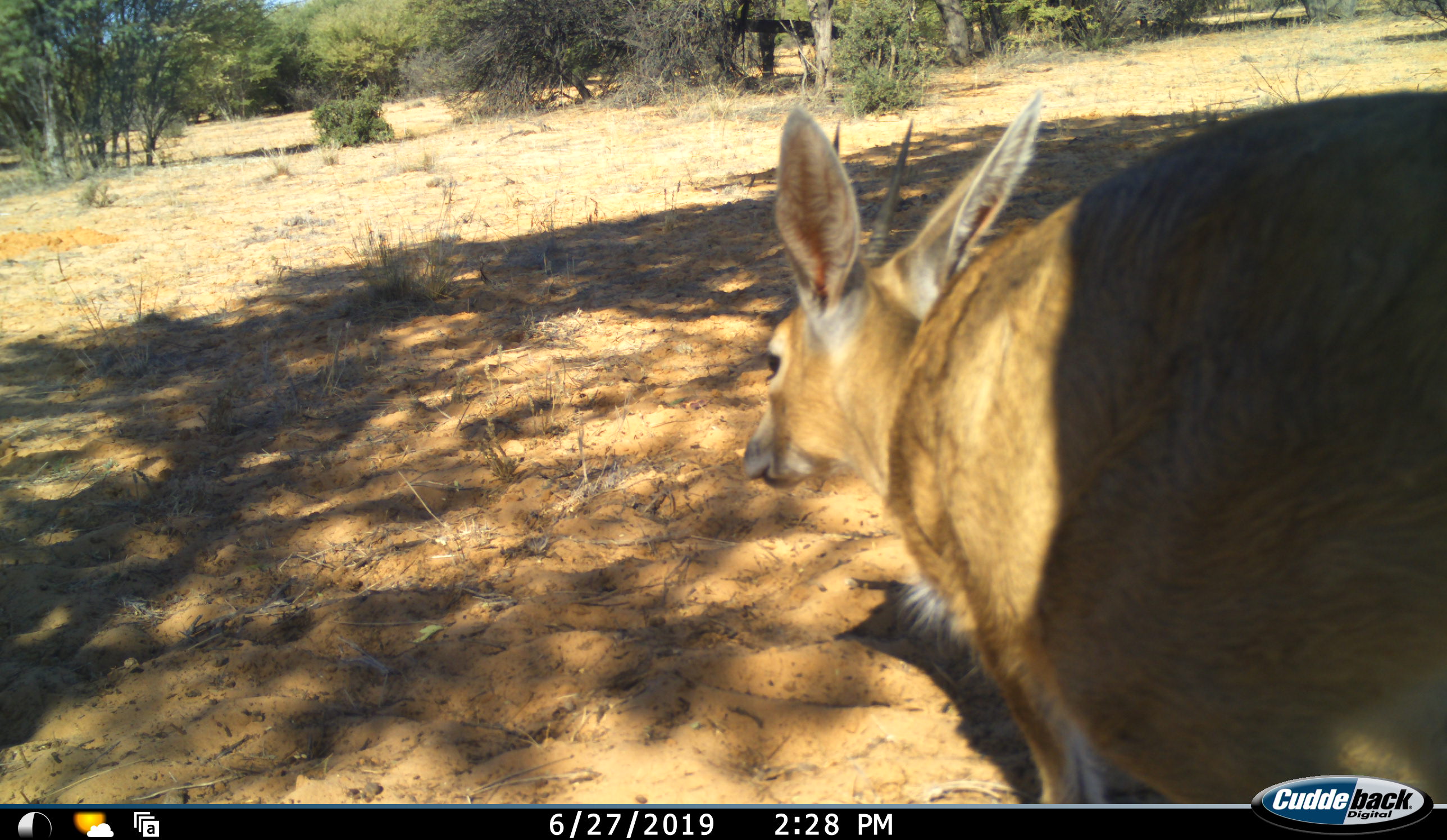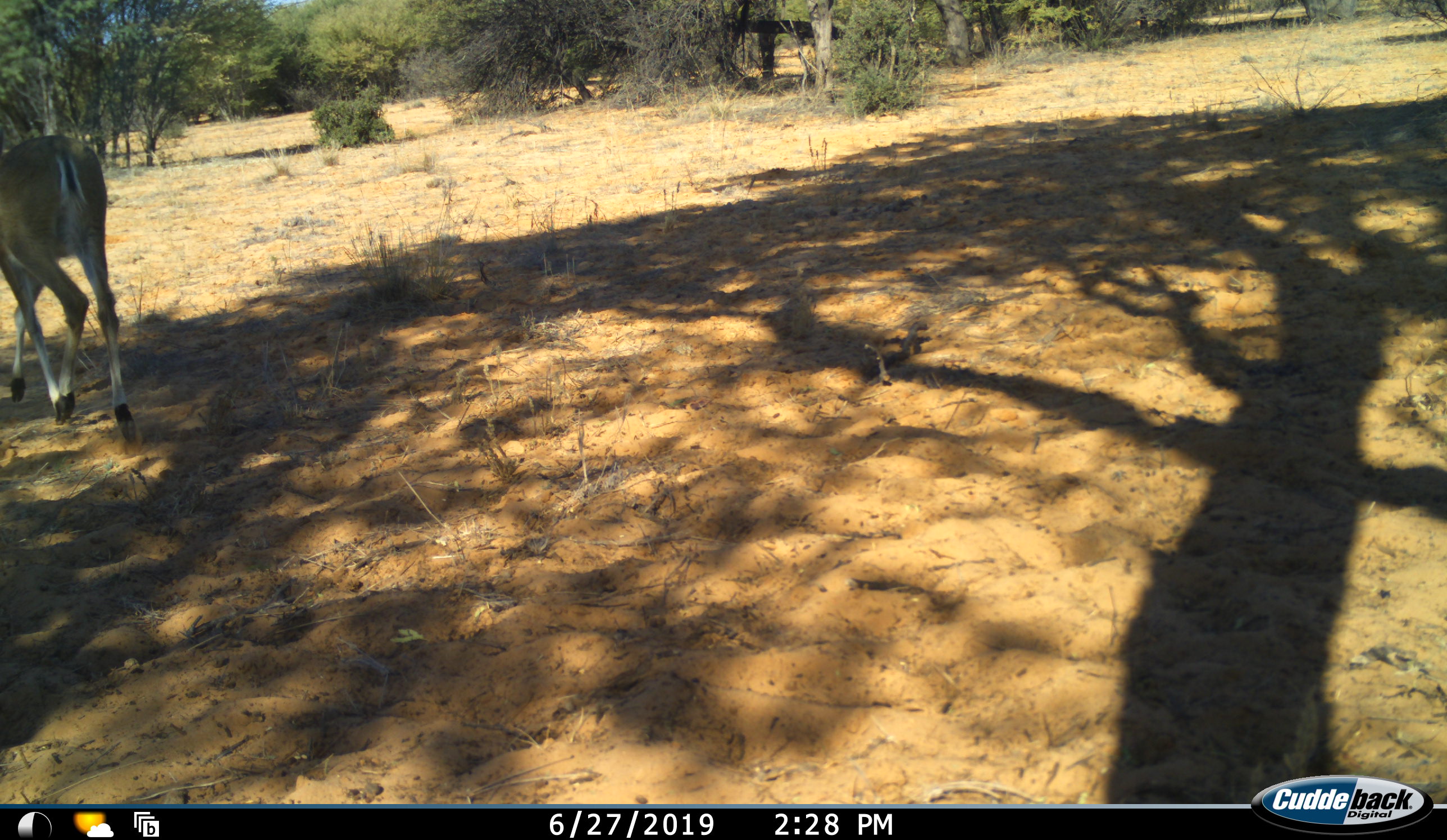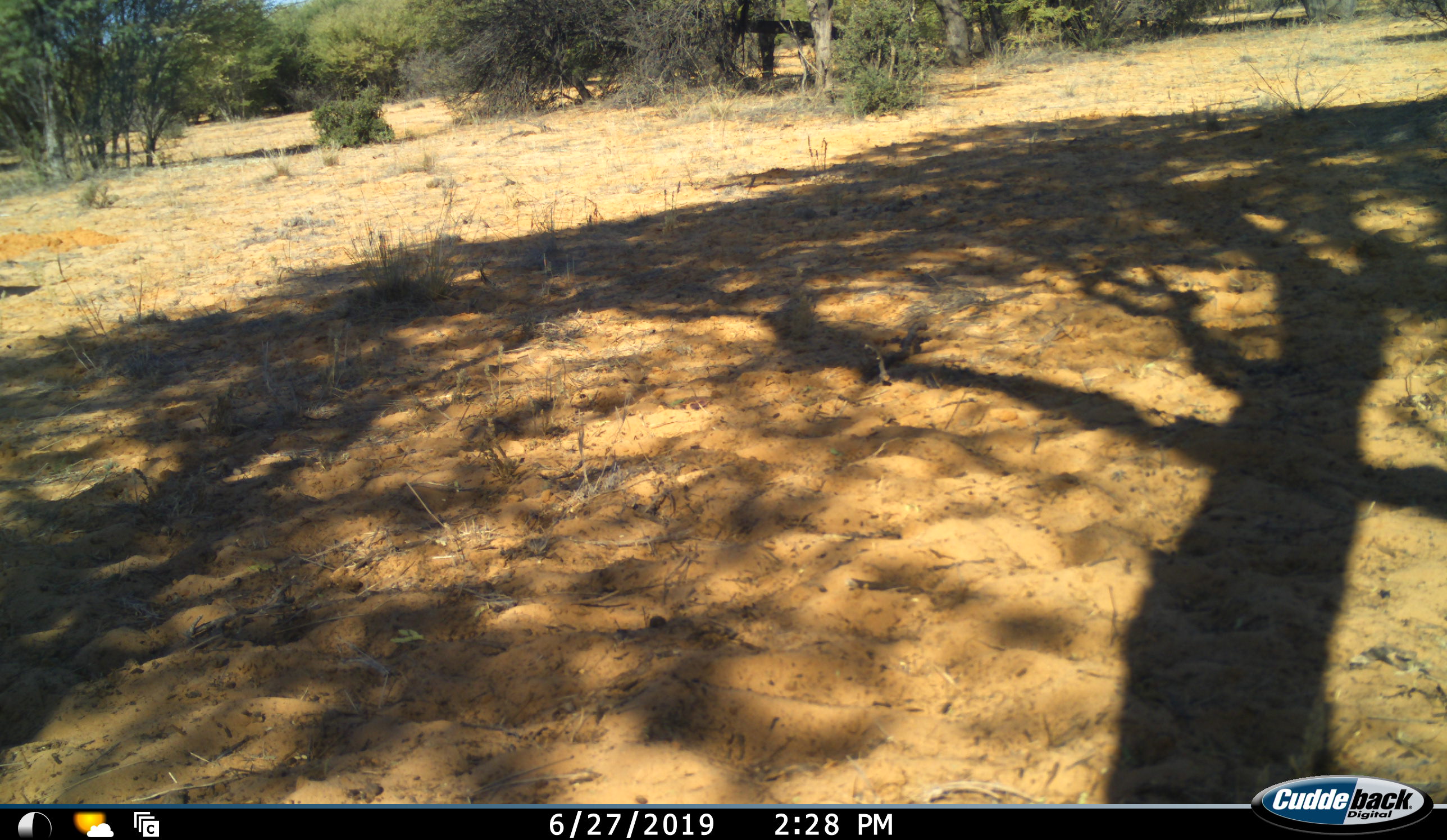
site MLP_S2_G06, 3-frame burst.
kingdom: Animalia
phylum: Chordata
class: Mammalia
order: Artiodactyla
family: Bovidae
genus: Sylvicapra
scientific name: Sylvicapra grimmia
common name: common duiker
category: duikercommongrey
Duikercommongrey (common duiker) (Sylvicapra grimmia), count 1. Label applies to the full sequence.